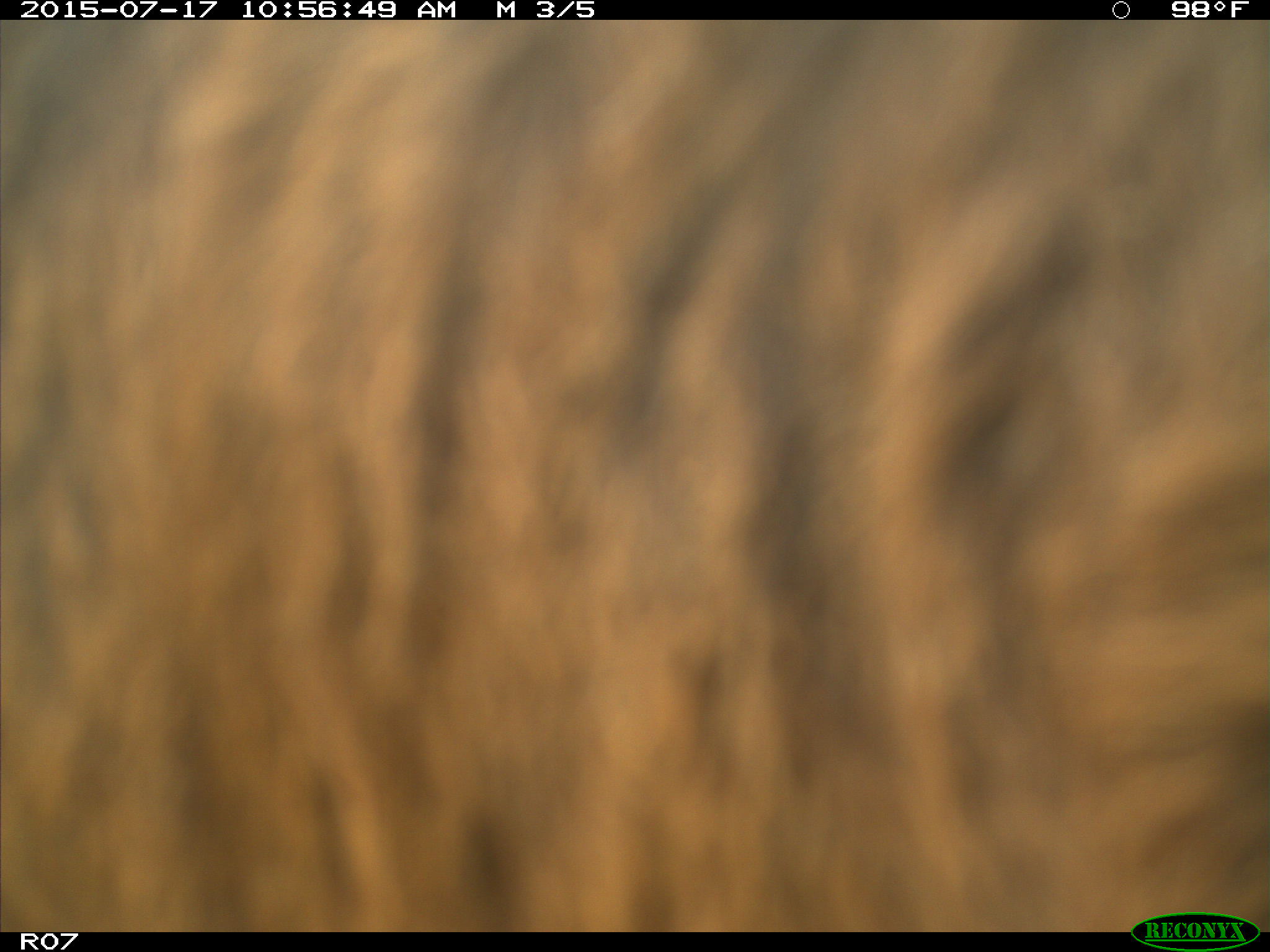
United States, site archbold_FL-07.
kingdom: Animalia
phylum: Chordata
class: Mammalia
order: Artiodactyla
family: Bovidae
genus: Bos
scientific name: Bos taurus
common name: domestic cow